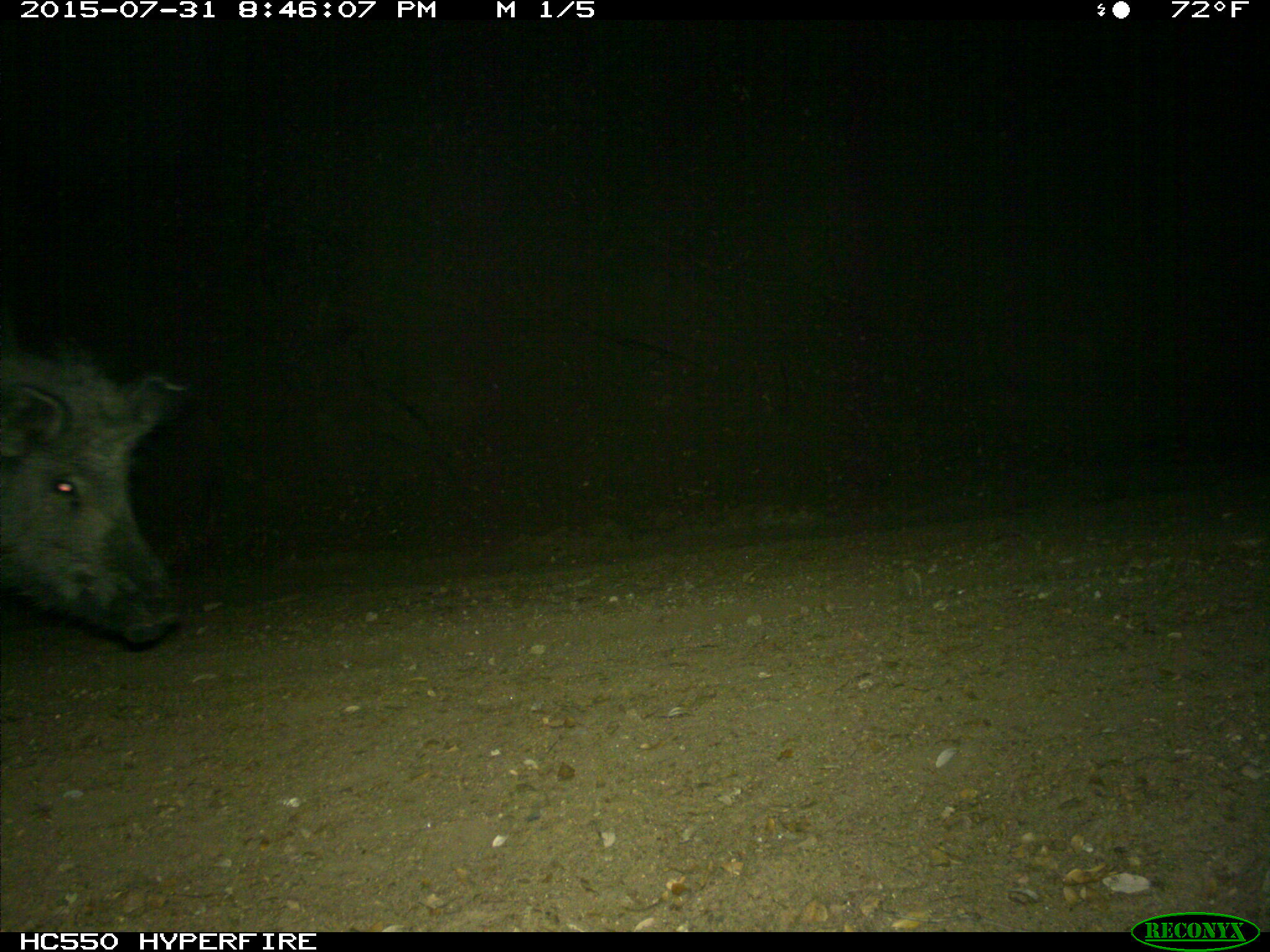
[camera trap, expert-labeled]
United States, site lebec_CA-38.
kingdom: Animalia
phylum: Chordata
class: Mammalia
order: Artiodactyla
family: Suidae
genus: Sus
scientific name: Sus scrofa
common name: wild boar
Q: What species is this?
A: Sus scrofa (wild boar).